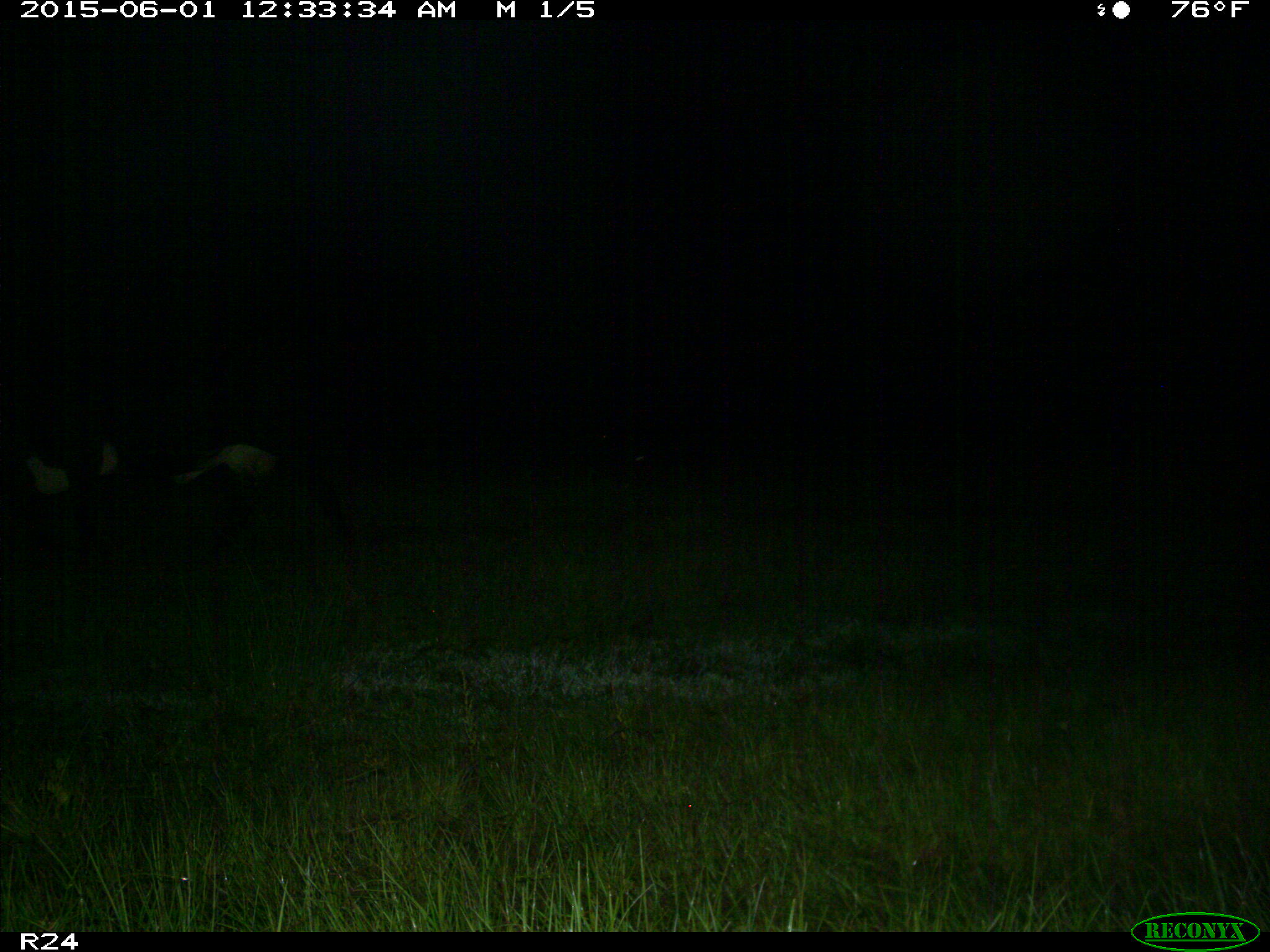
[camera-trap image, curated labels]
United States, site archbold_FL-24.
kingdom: Animalia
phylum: Chordata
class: Mammalia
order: Artiodactyla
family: Bovidae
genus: Bos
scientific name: Bos taurus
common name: domestic cow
Bos taurus (domestic cow).